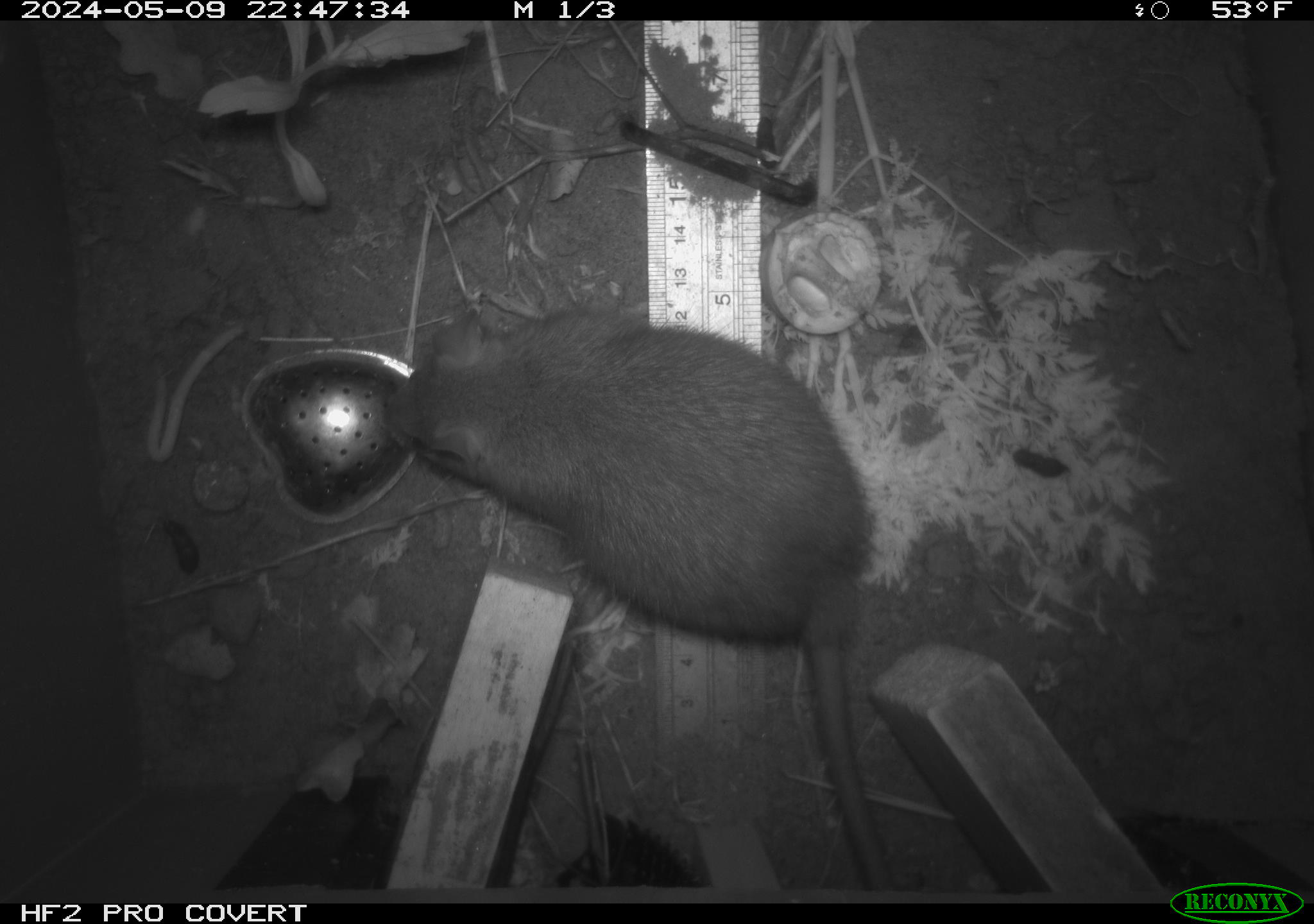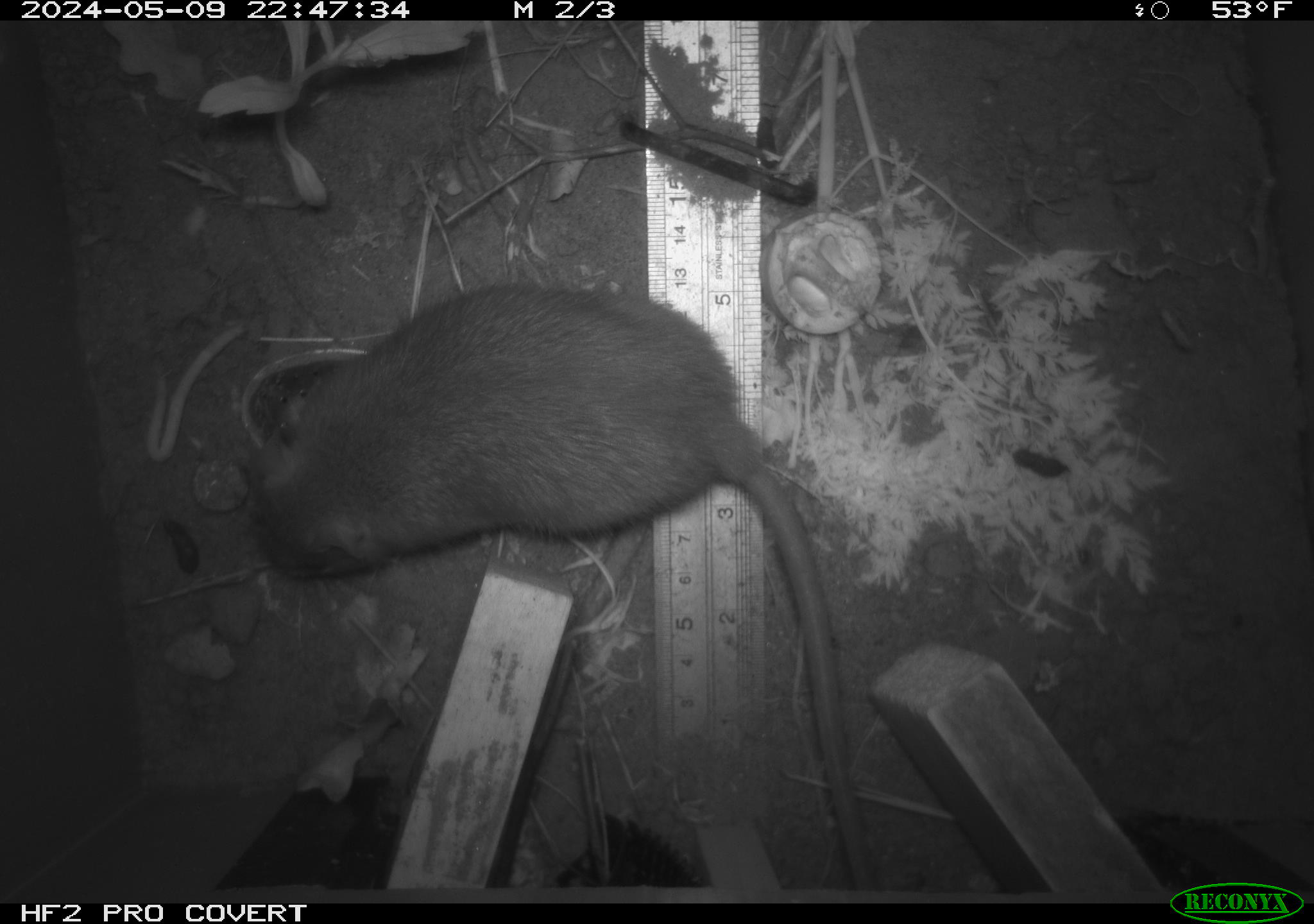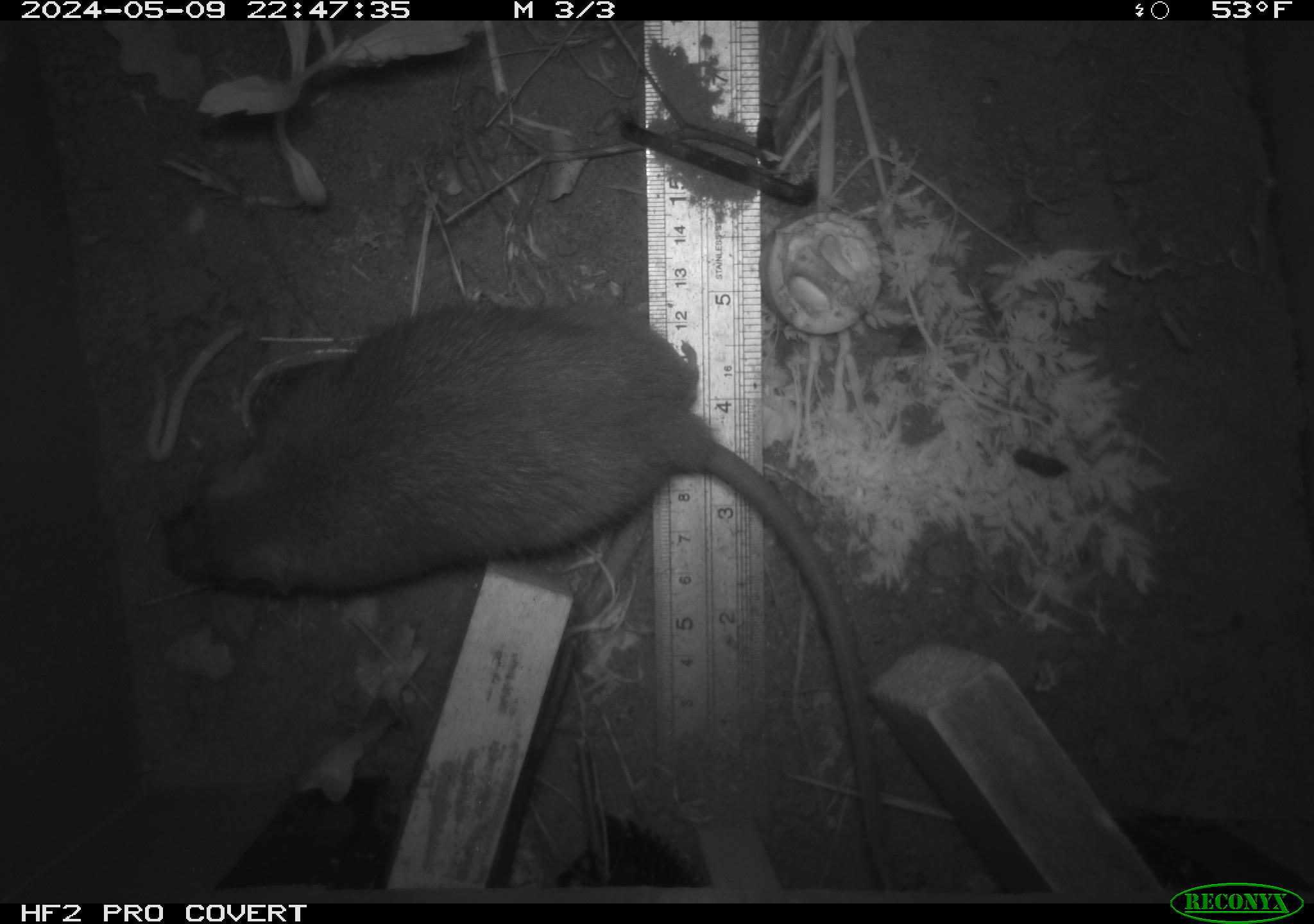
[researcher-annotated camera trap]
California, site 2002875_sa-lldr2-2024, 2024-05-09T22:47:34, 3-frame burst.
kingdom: Animalia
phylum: Chordata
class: Mammalia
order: Rodentia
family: Muridae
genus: Rattus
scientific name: Rattus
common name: rat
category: rattus species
Rattus species (rat) (Rattus).